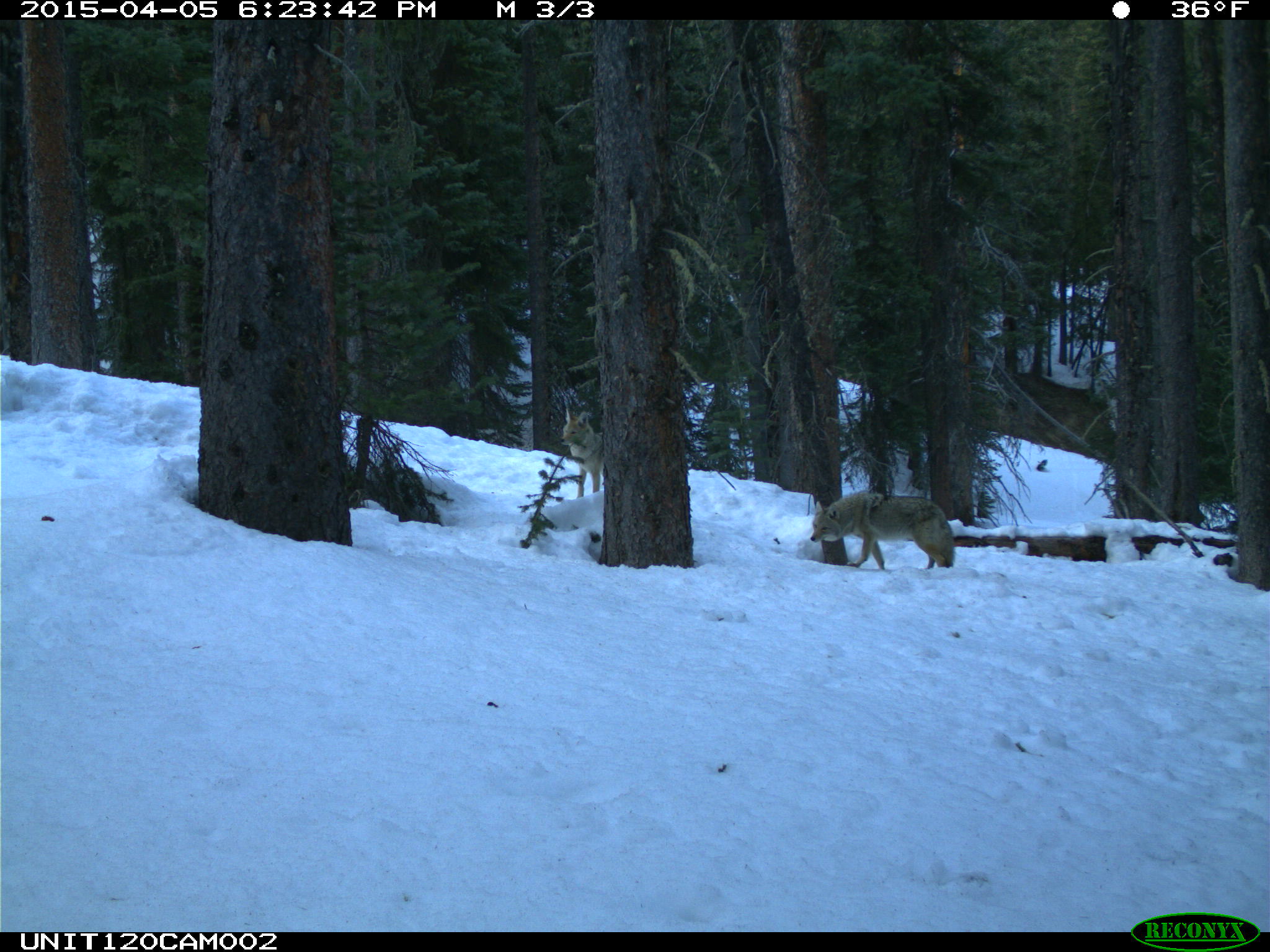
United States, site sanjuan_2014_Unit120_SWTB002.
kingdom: Animalia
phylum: Chordata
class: Mammalia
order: Carnivora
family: Canidae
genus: Canis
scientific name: Canis latrans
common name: coyote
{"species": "Canis latrans (coyote)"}